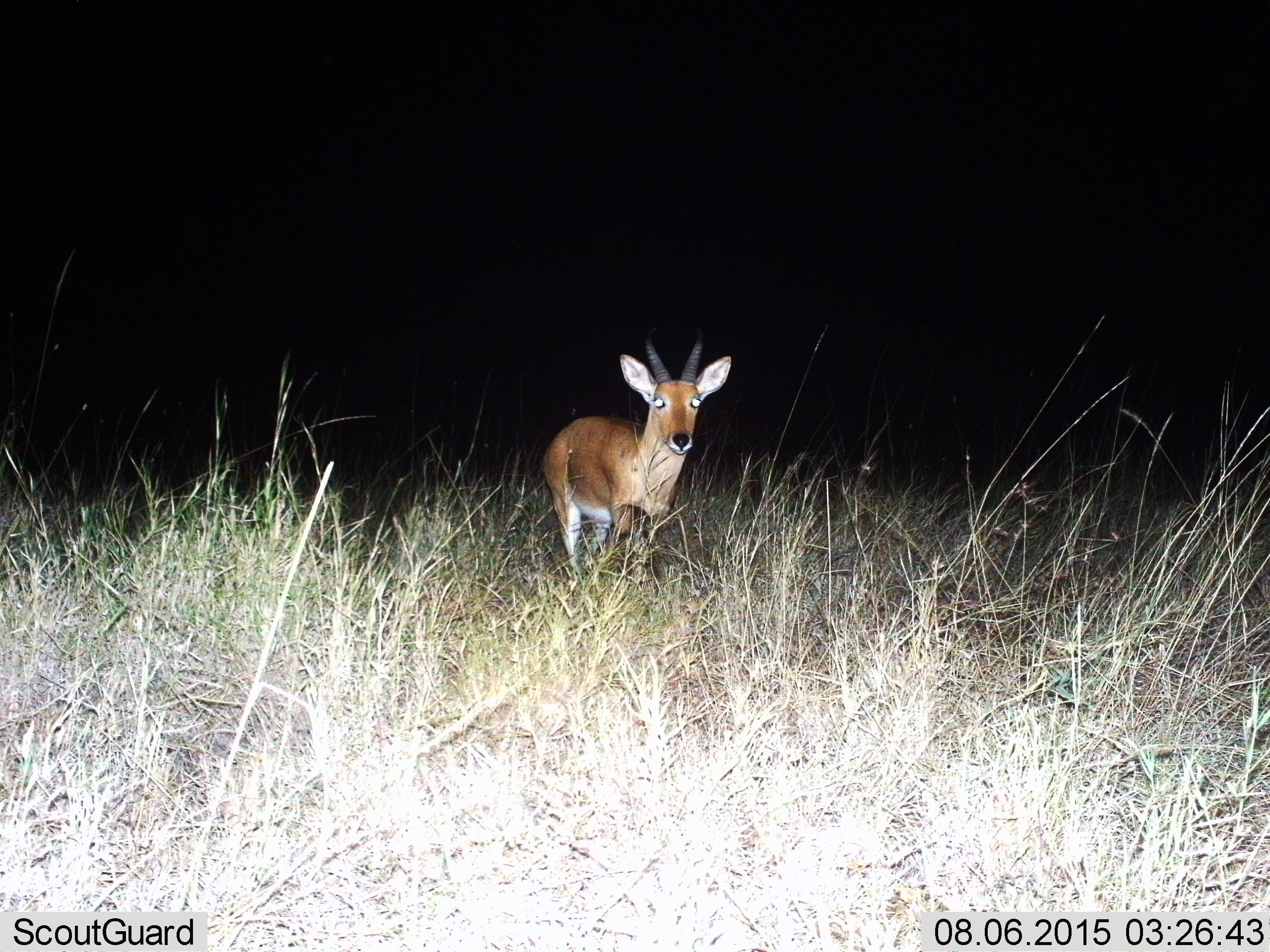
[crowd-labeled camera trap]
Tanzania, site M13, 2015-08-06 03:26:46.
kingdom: Animalia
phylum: Chordata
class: Mammalia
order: Artiodactyla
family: Bovidae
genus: Redunca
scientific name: Redunca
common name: reedbuck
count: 1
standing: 75%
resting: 0%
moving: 25%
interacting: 0%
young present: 0%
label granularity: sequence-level